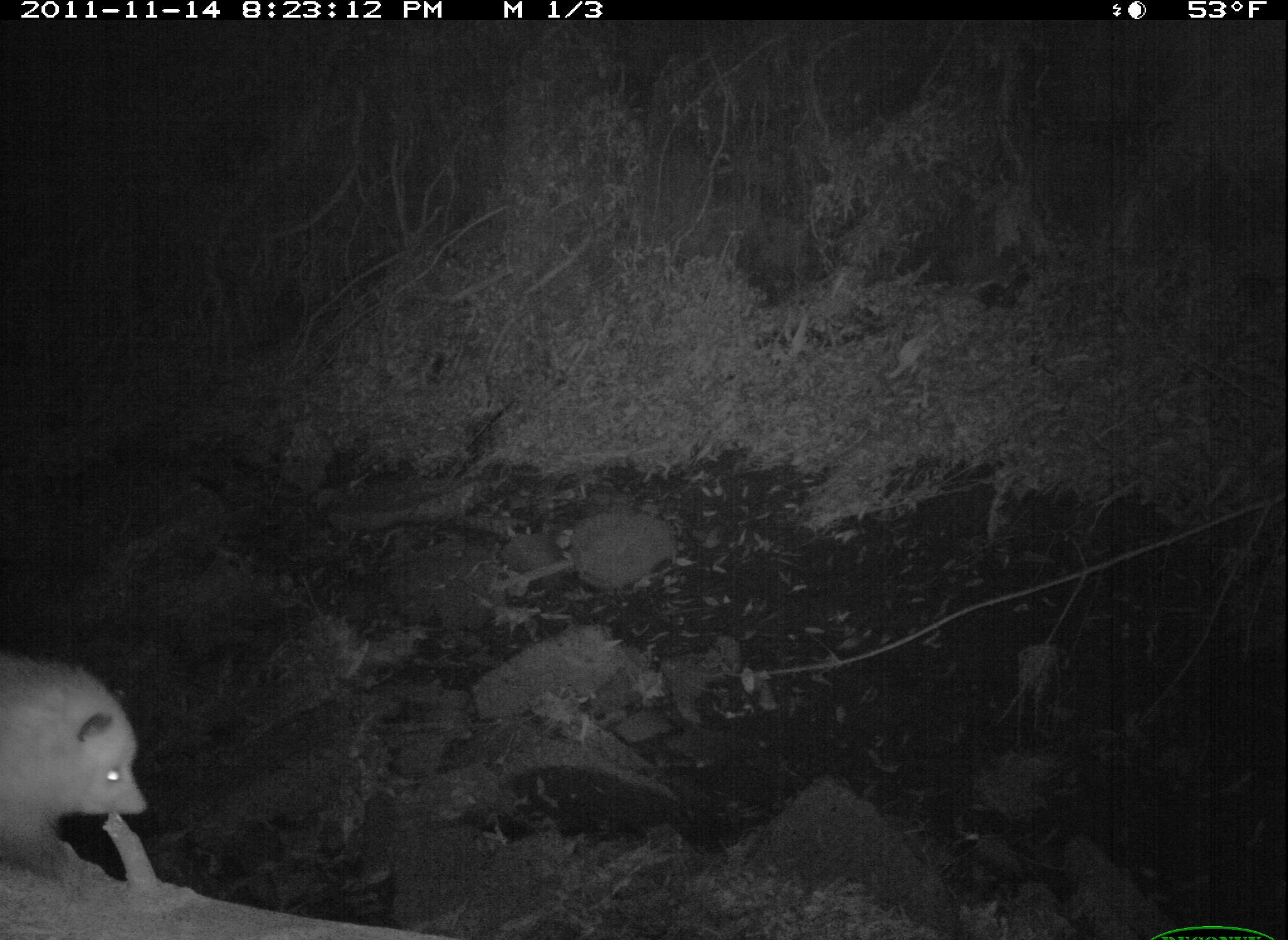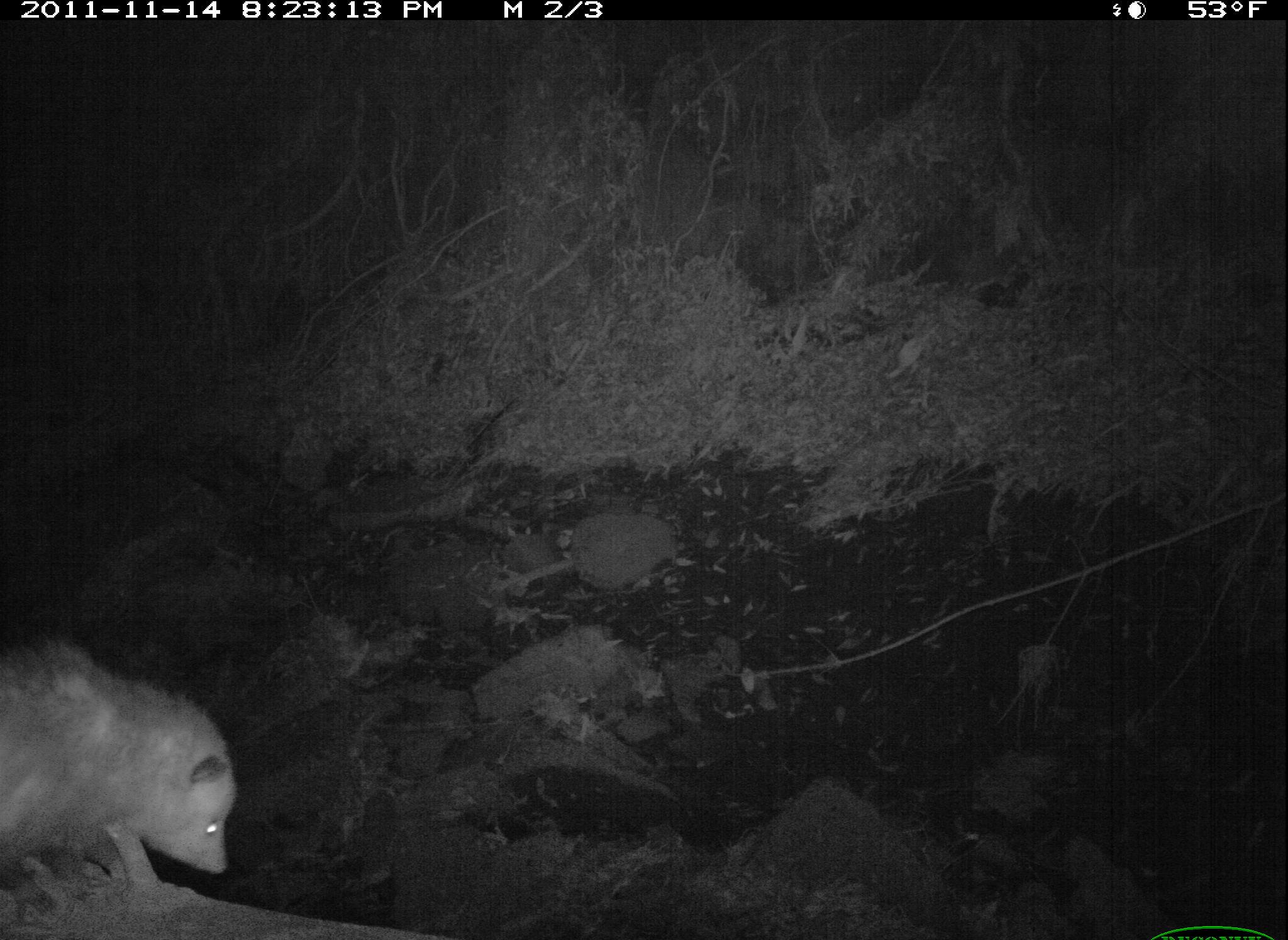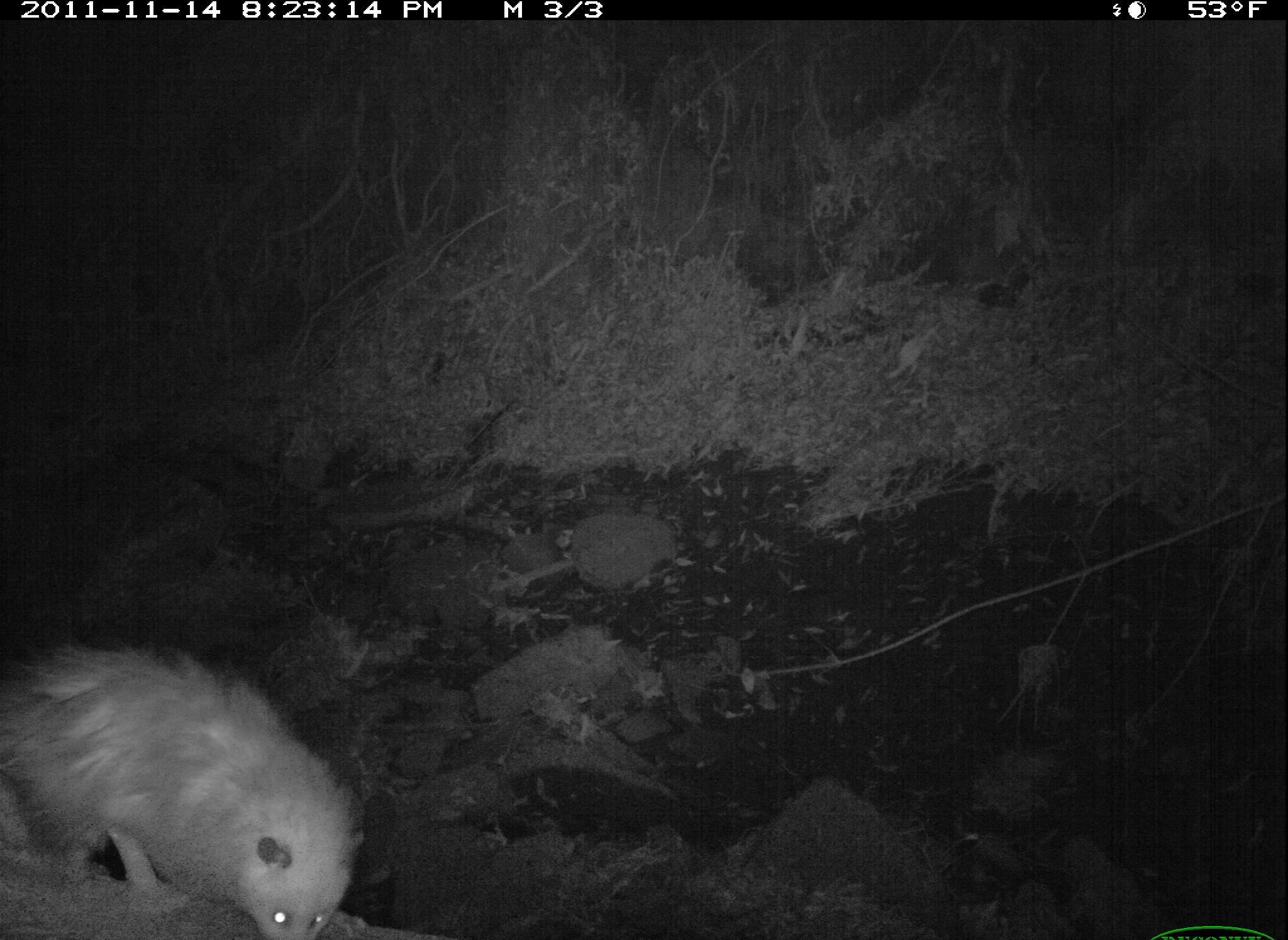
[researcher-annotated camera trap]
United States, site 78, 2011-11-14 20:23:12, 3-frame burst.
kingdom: Animalia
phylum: Chordata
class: Mammalia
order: Didelphimorphia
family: Didelphidae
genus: Didelphis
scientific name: Didelphis virginiana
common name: virginia opossum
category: opossum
Opossum (virginia opossum) (Didelphis virginiana).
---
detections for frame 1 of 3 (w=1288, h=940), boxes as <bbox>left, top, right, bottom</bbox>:
opossum: <bbox>2, 644, 151, 886</bbox>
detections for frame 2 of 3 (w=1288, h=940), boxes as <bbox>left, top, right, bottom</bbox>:
opossum: <bbox>3, 631, 243, 910</bbox>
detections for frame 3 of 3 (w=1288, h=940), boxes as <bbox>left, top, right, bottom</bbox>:
opossum: <bbox>0, 625, 375, 940</bbox>